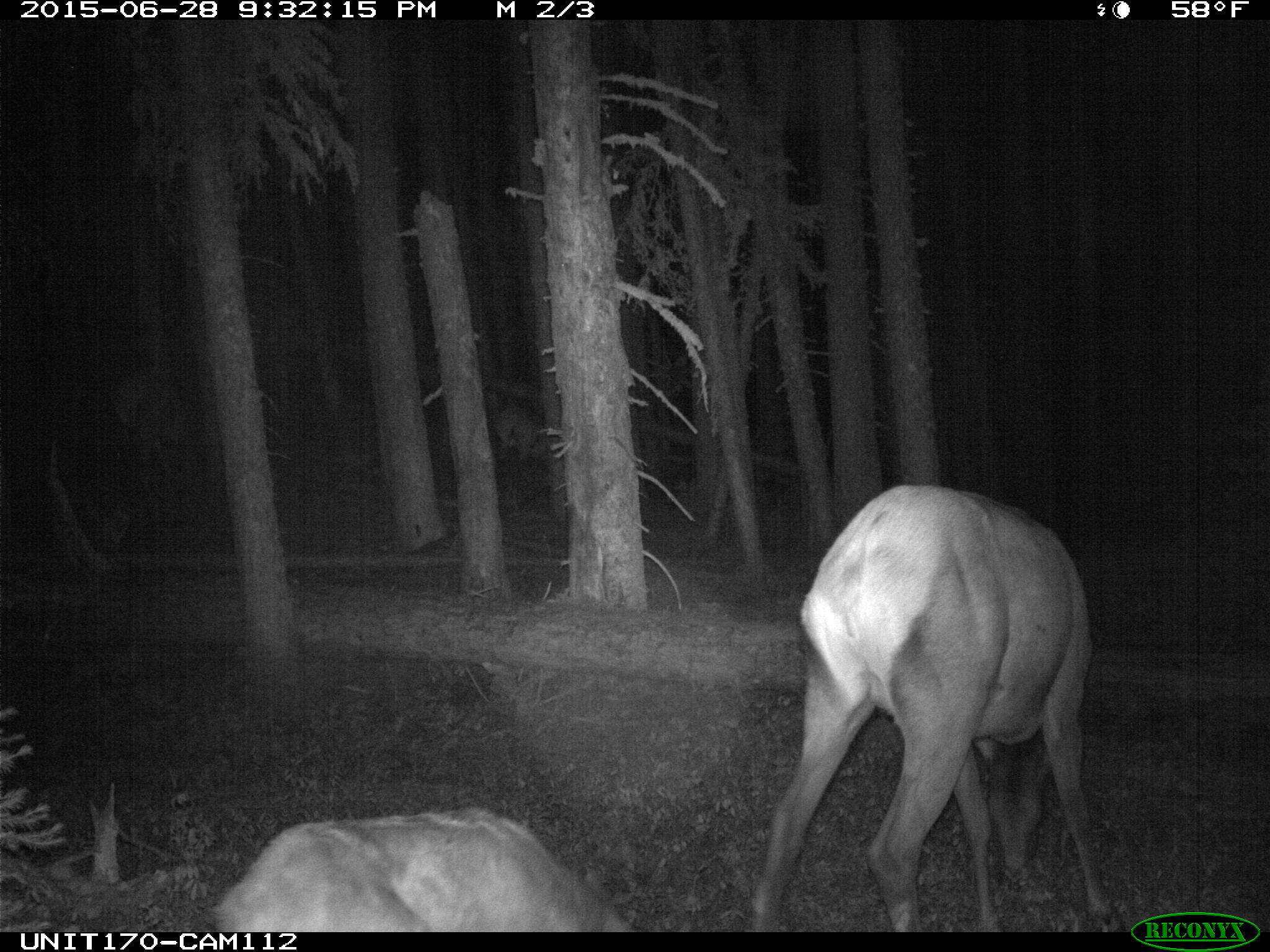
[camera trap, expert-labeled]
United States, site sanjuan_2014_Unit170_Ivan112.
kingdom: Animalia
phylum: Chordata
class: Mammalia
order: Artiodactyla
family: Cervidae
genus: Cervus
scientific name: Cervus elaphus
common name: red deer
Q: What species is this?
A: Cervus elaphus (red deer).